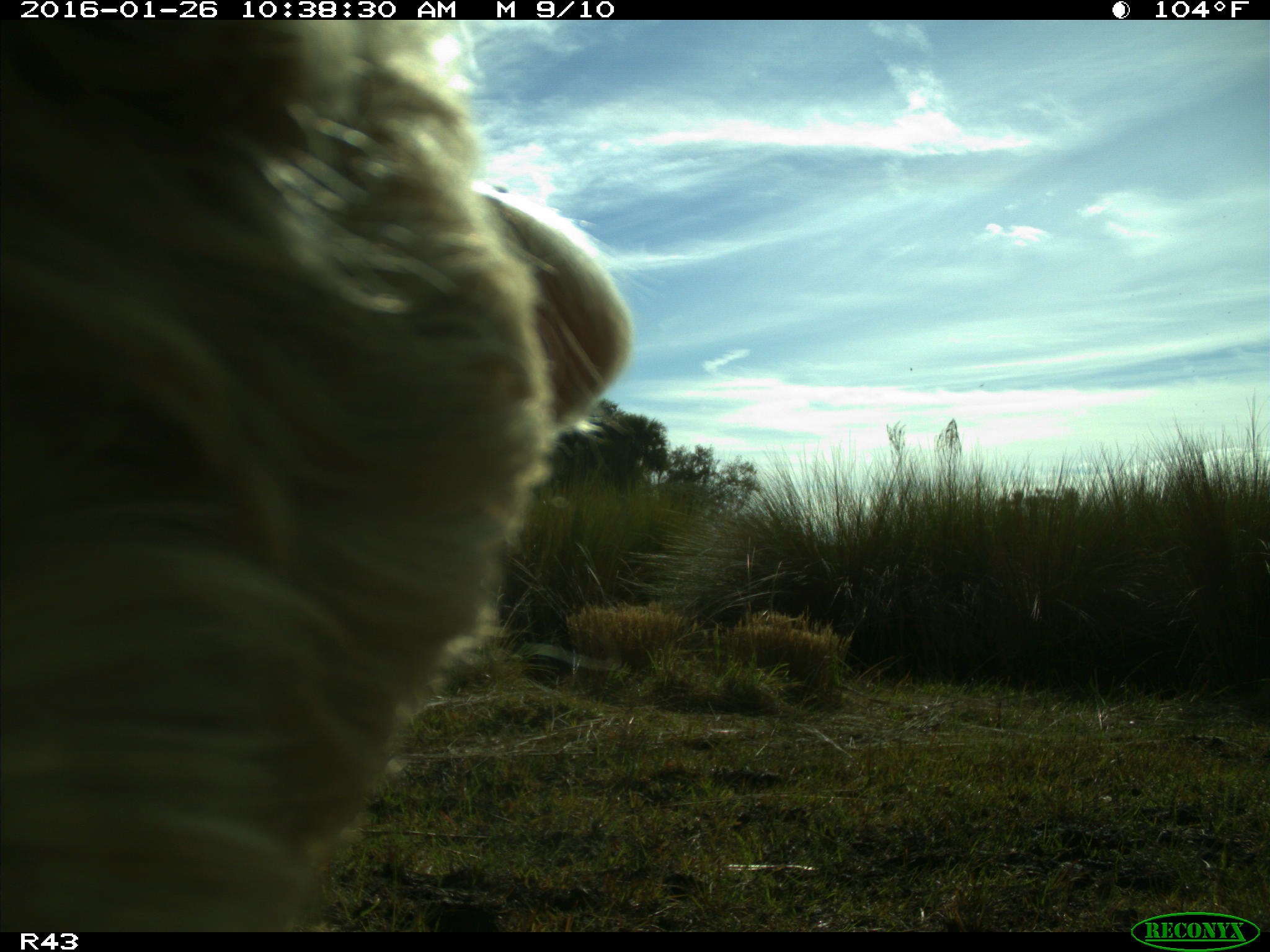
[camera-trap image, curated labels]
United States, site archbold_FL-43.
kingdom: Animalia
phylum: Chordata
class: Mammalia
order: Artiodactyla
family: Bovidae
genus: Bos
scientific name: Bos taurus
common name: domestic cow